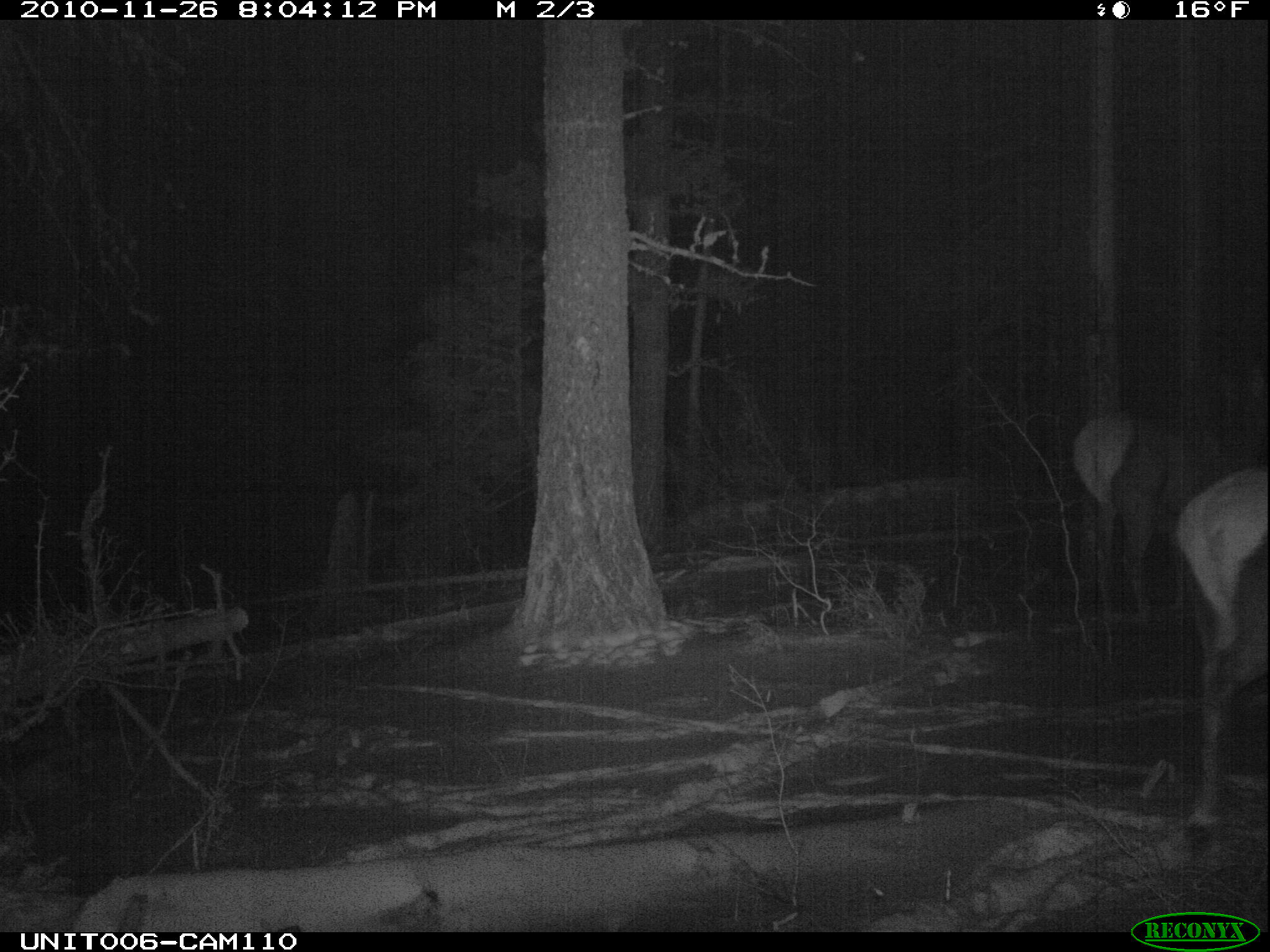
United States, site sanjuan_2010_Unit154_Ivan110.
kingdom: Animalia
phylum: Chordata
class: Mammalia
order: Artiodactyla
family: Cervidae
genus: Cervus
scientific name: Cervus elaphus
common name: red deer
Cervus elaphus (red deer).